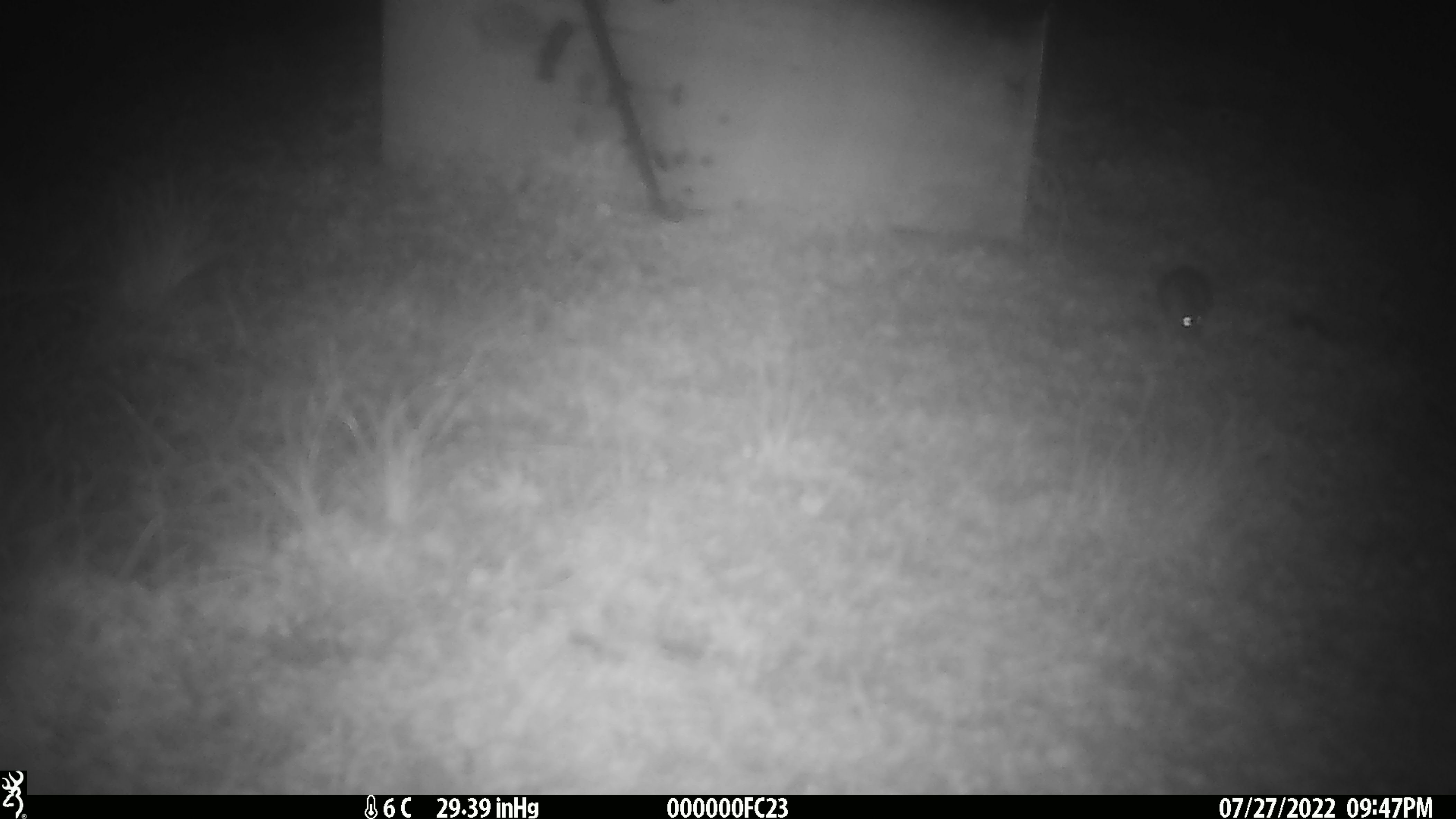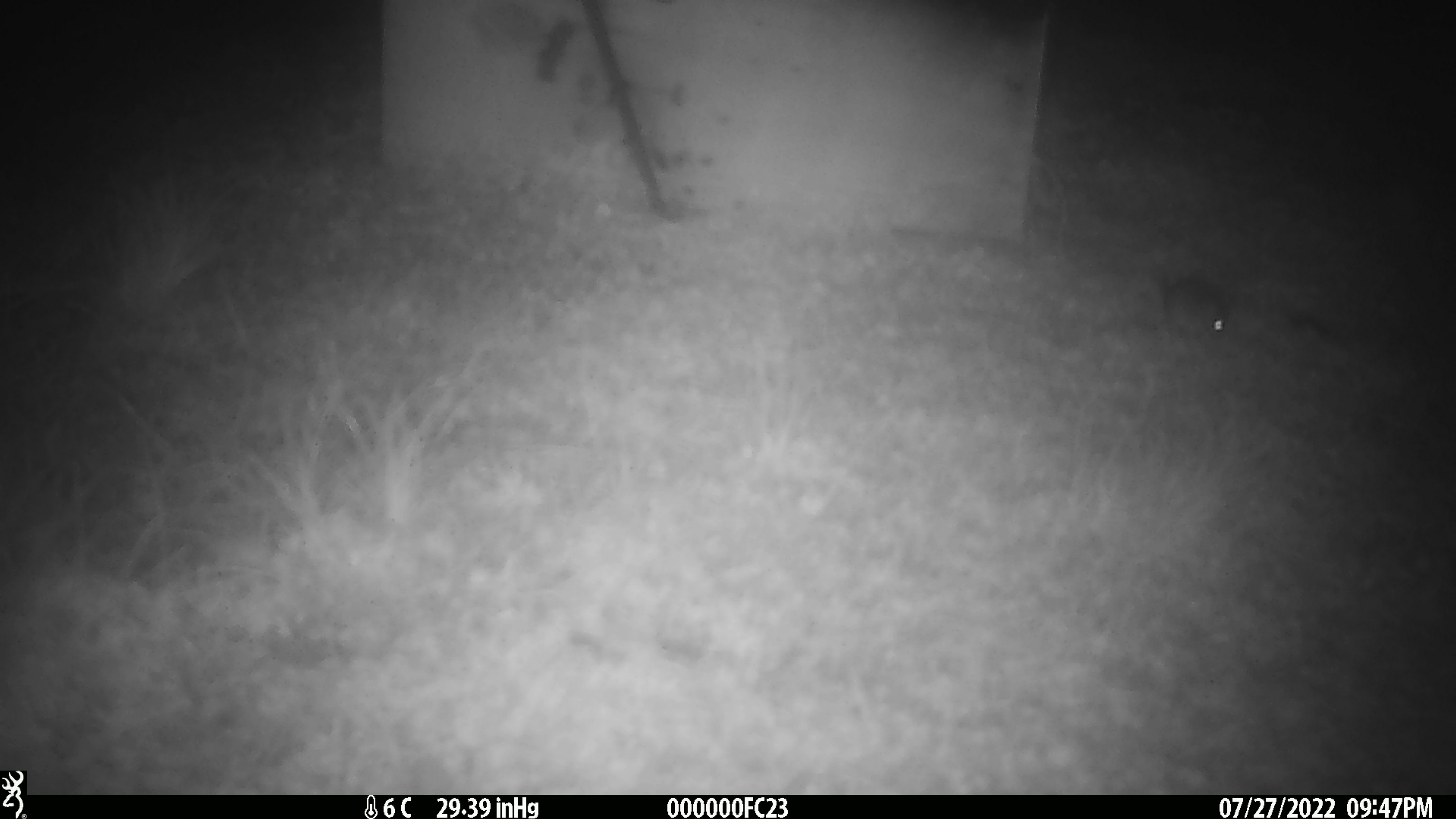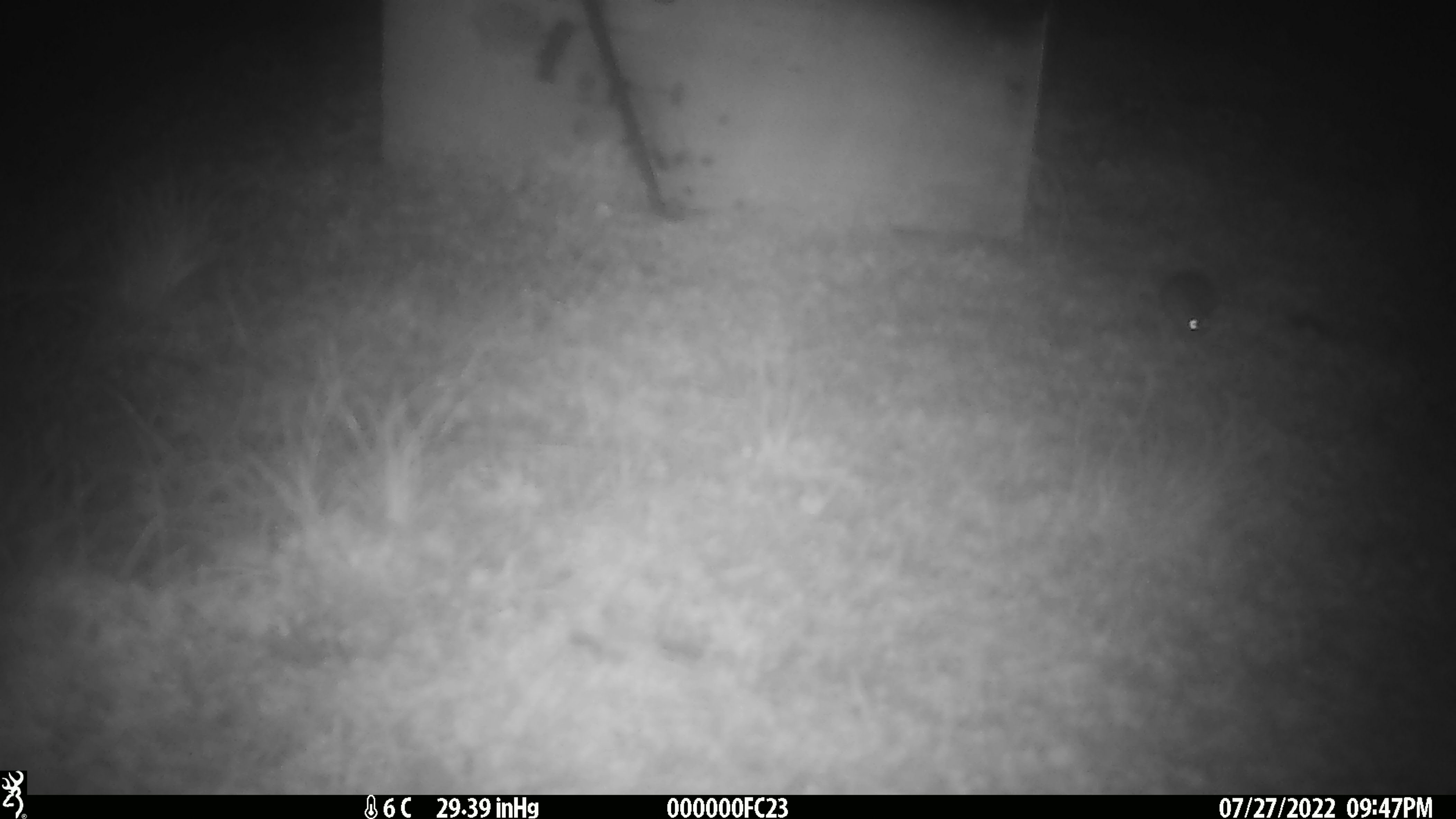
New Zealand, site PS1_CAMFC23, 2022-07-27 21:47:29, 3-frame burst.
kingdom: Animalia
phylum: Chordata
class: Mammalia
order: Rodentia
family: Muridae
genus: Mus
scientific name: Mus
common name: mouse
Mouse (Mus).